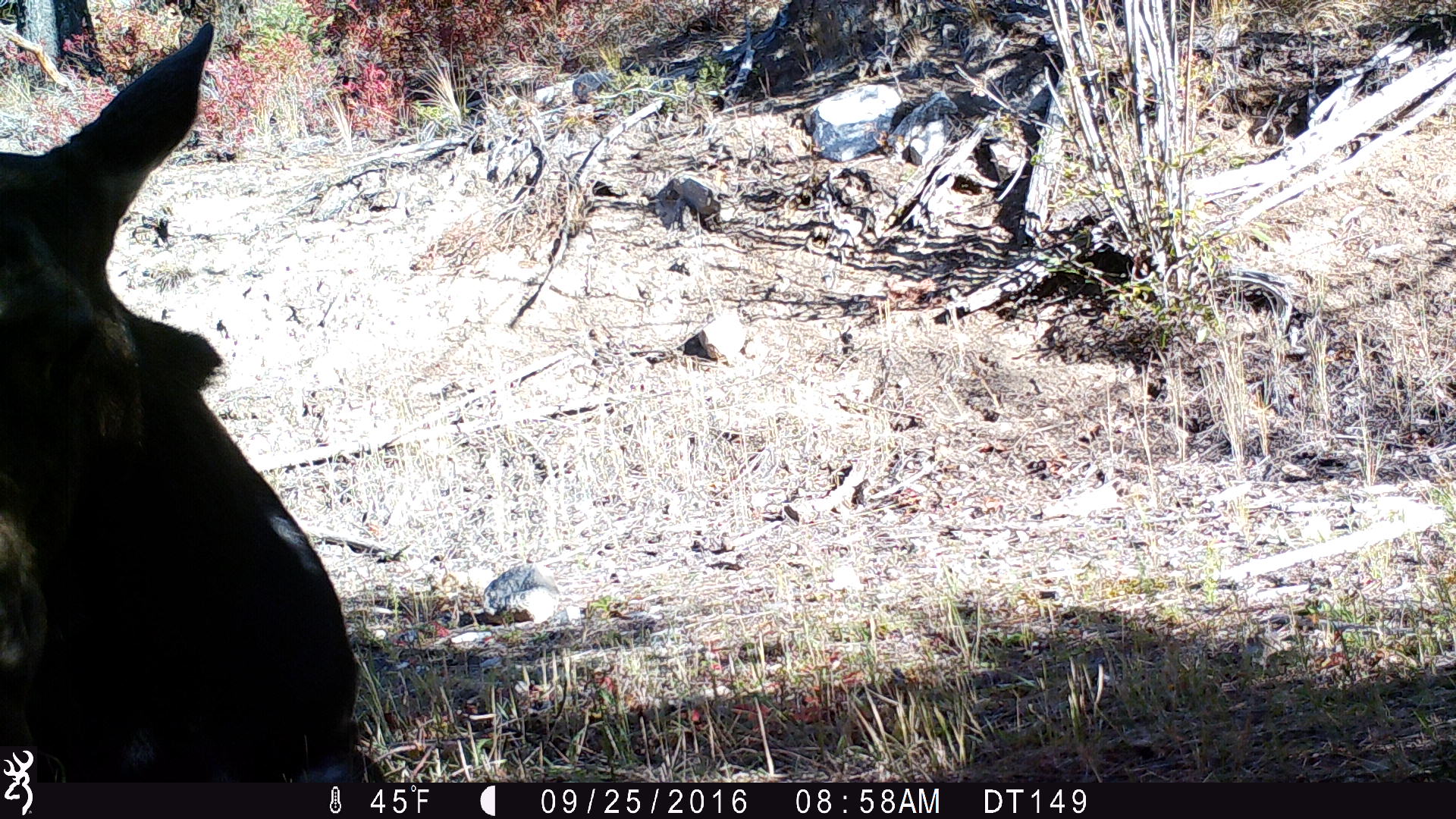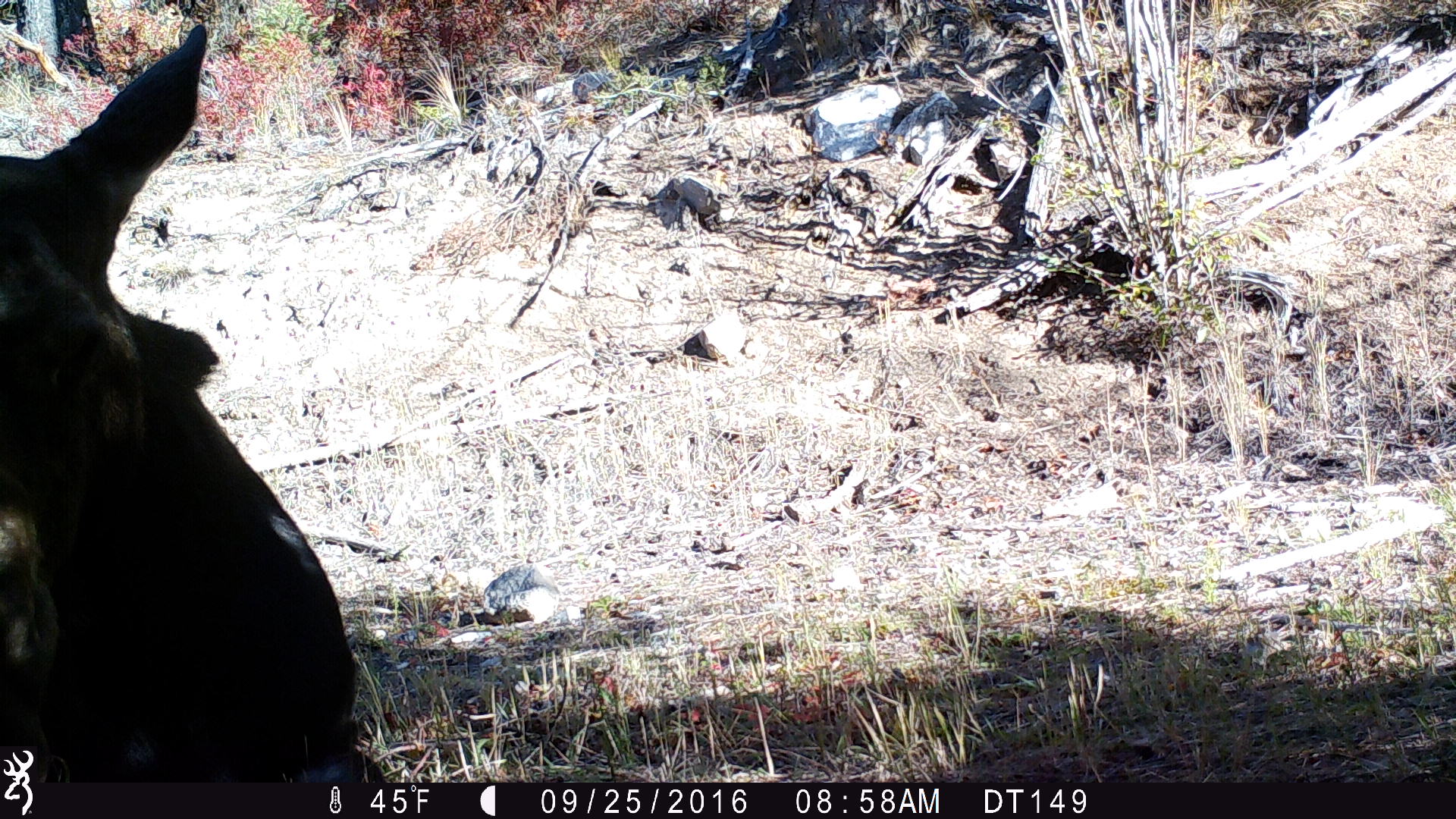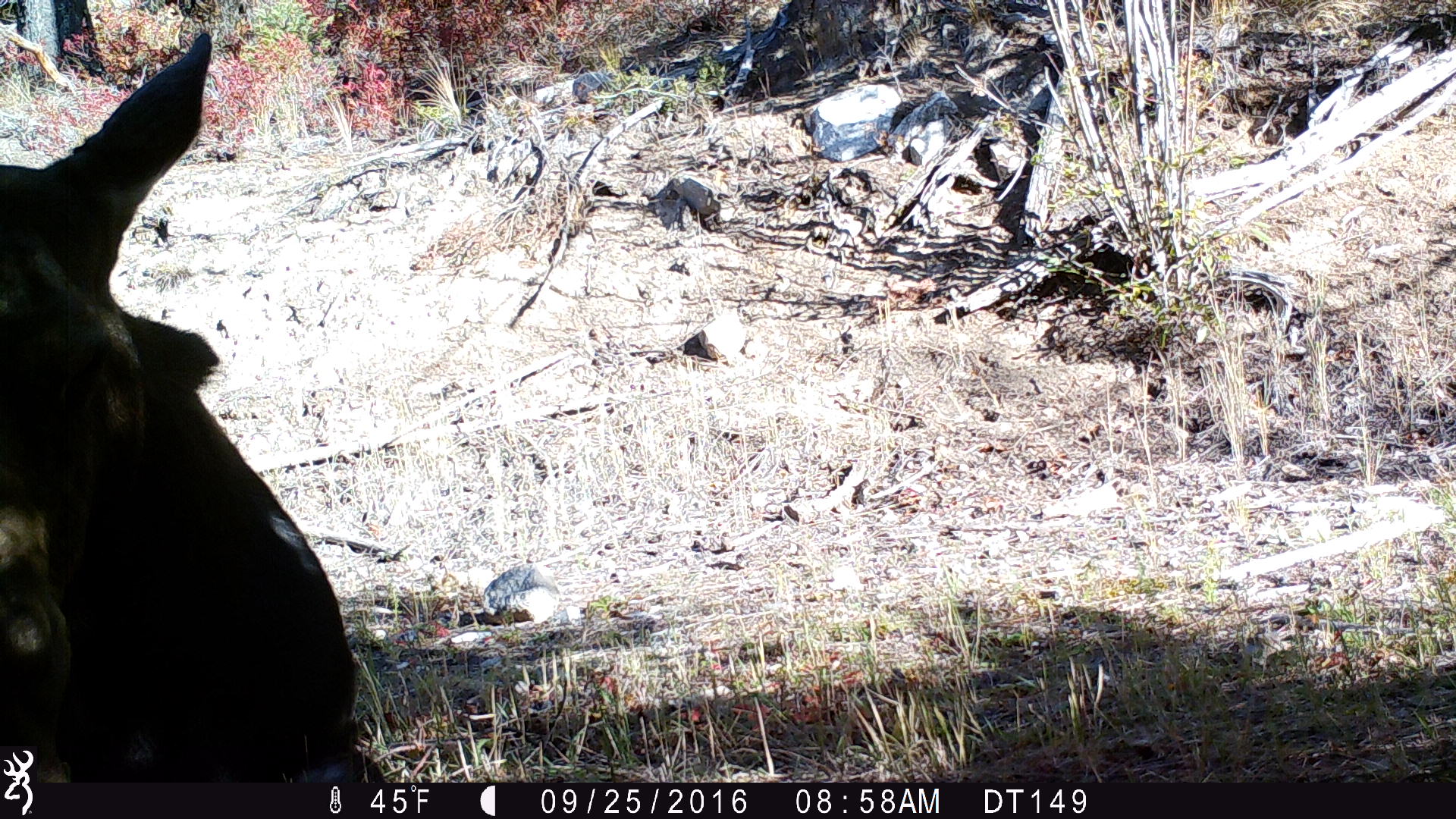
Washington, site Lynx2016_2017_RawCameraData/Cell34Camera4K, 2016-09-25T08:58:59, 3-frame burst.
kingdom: Animalia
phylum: Chordata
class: Mammalia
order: Artiodactyla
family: Cervidae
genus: Alces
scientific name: Alces alces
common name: moose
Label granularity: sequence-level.